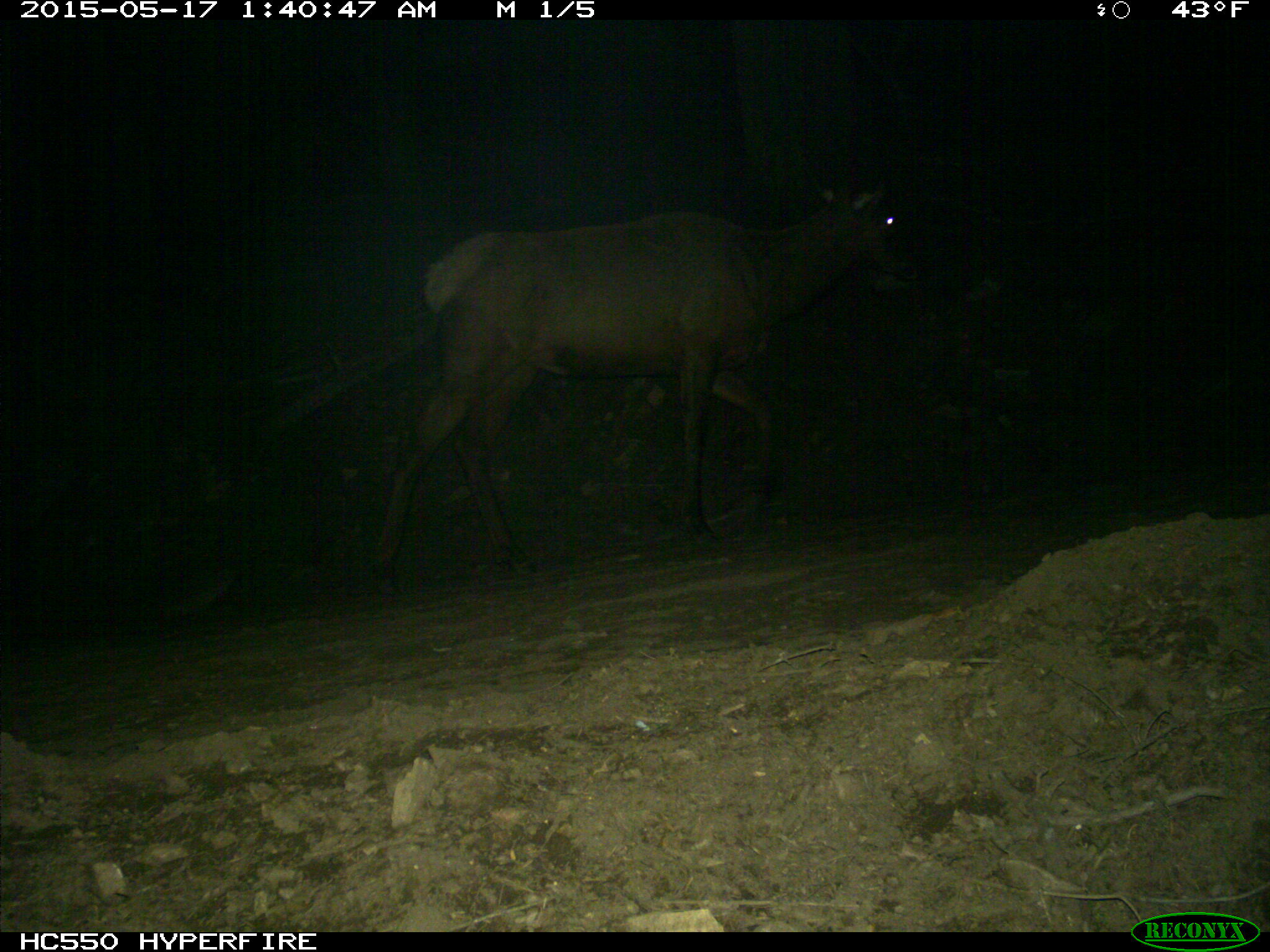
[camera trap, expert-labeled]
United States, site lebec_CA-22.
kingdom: Animalia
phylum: Chordata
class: Mammalia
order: Artiodactyla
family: Cervidae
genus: Cervus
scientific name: Cervus canadensis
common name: elk